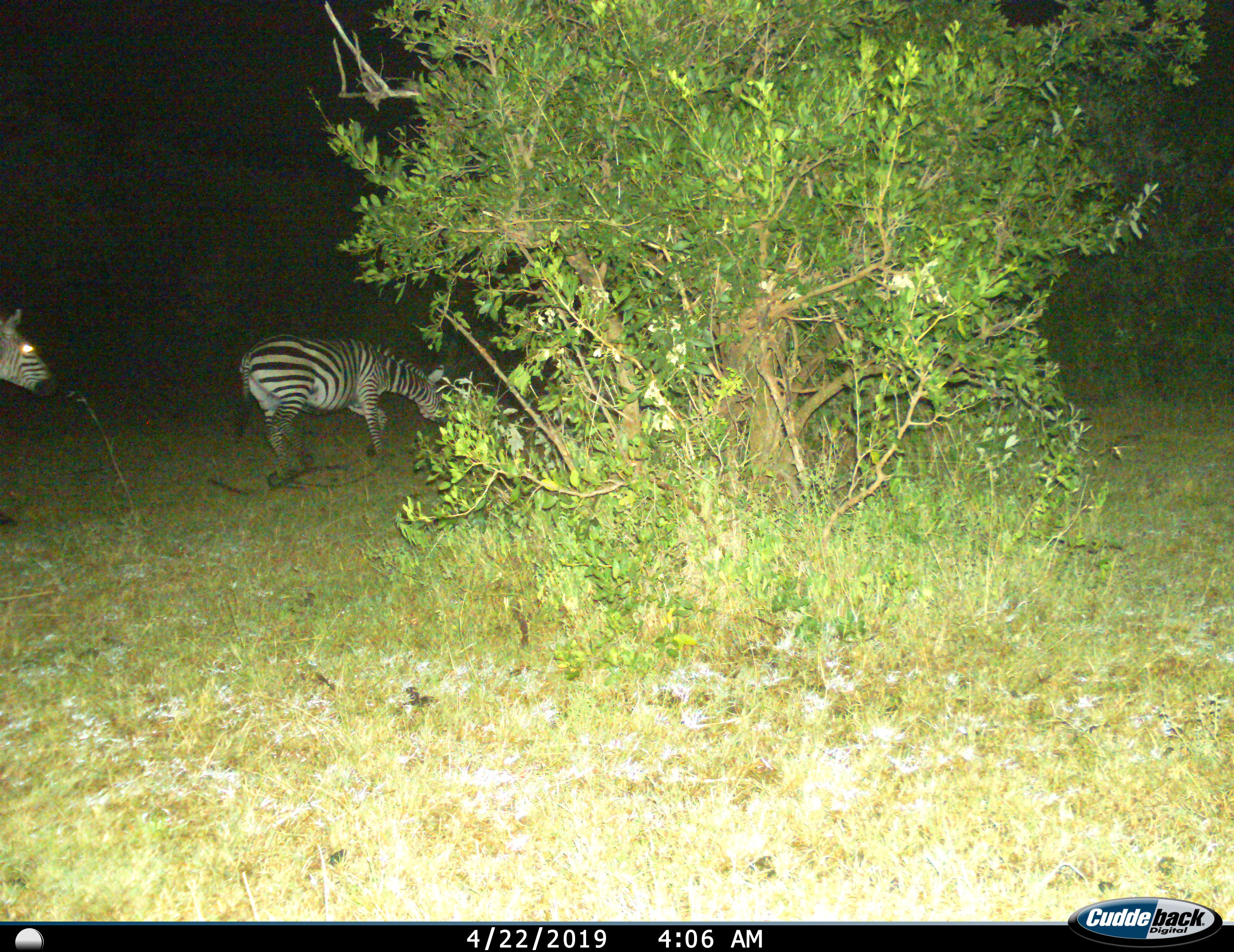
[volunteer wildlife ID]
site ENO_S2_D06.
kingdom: Animalia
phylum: Chordata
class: Mammalia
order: Perissodactyla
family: Equidae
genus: Equus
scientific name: Equus quagga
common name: plains zebra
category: zebraplains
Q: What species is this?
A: Zebraplains (plains zebra) (Equus quagga).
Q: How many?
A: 2.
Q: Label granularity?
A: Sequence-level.